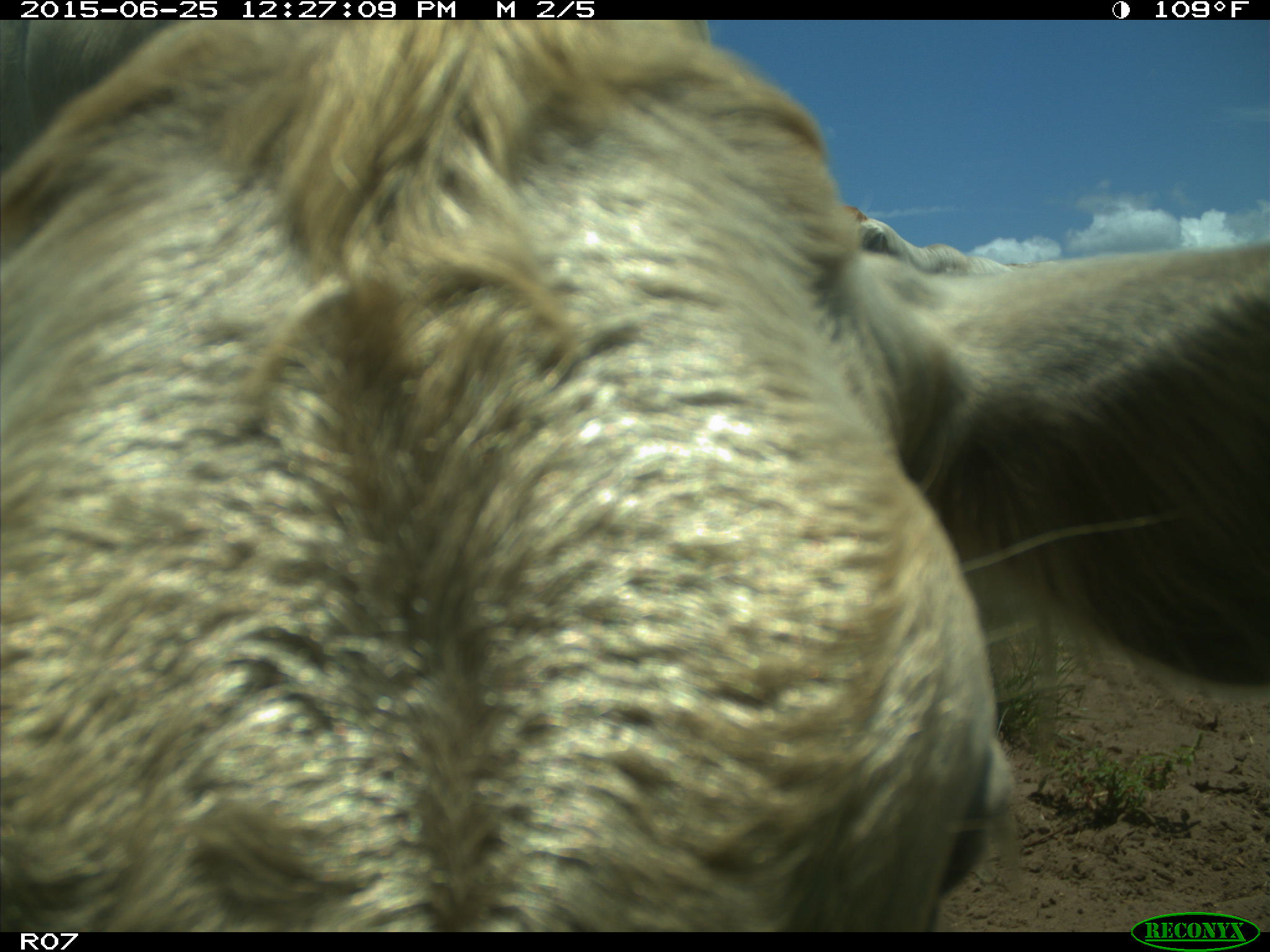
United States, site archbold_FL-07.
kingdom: Animalia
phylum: Chordata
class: Mammalia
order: Artiodactyla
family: Bovidae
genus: Bos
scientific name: Bos taurus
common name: domestic cow